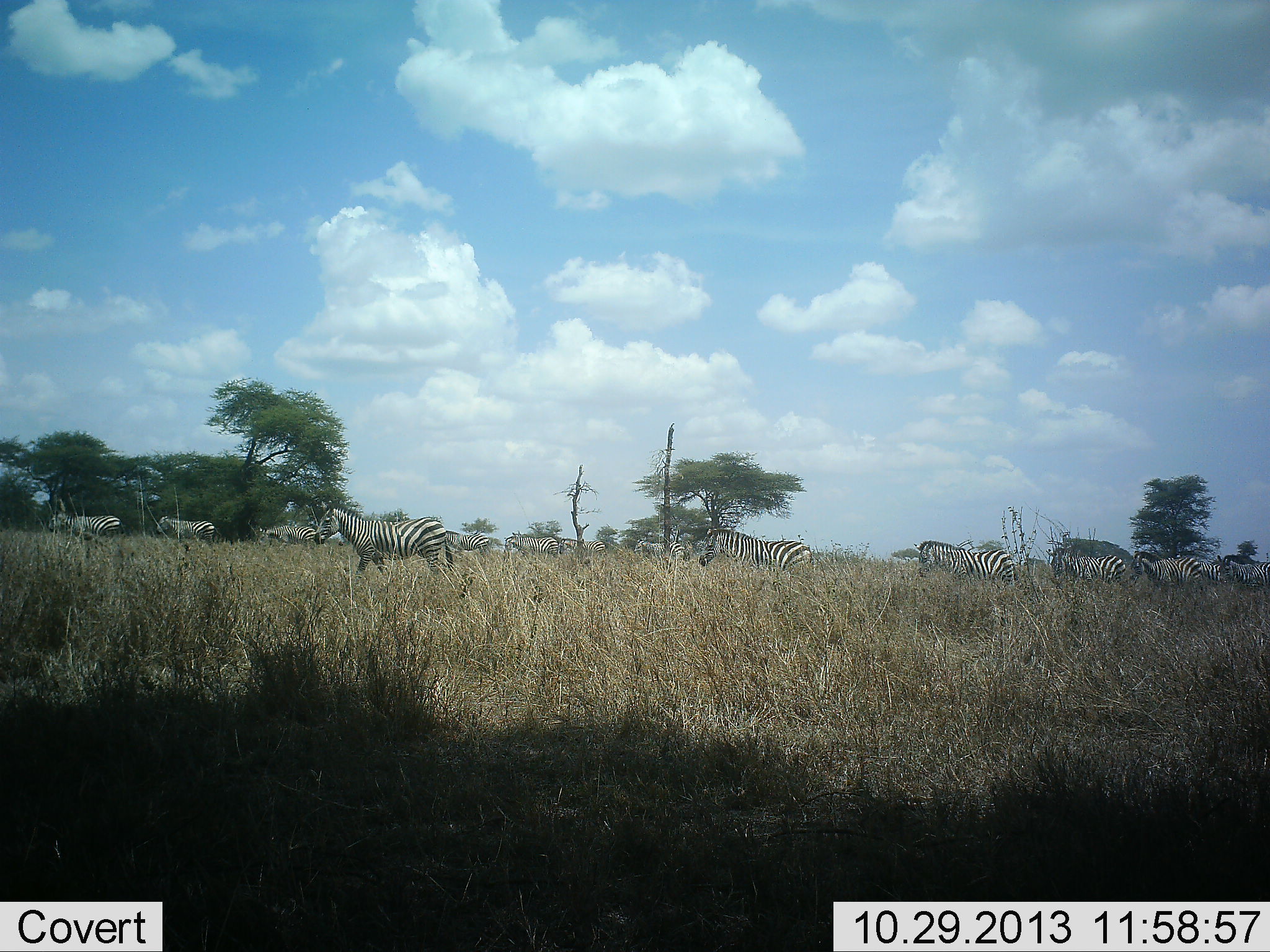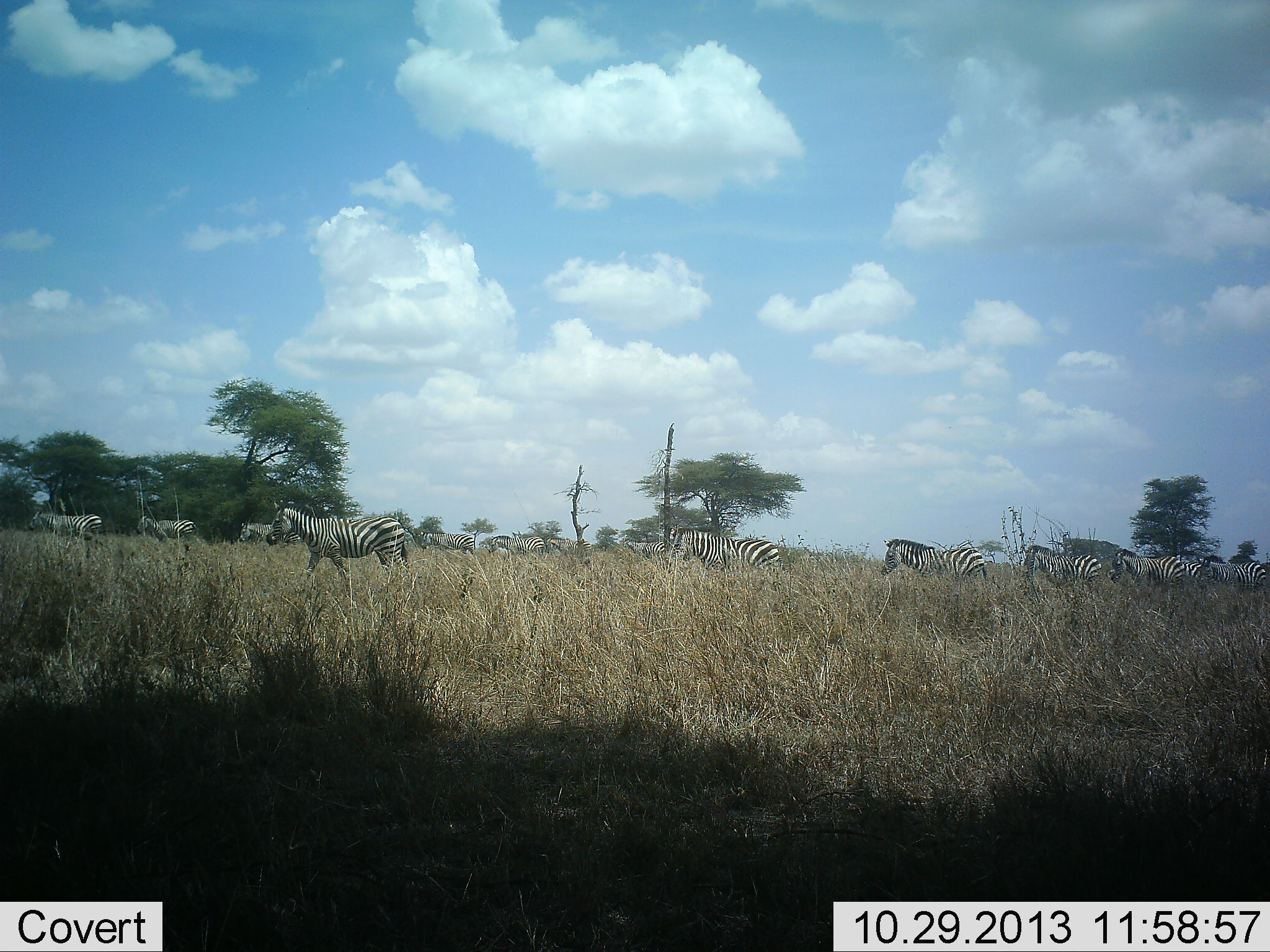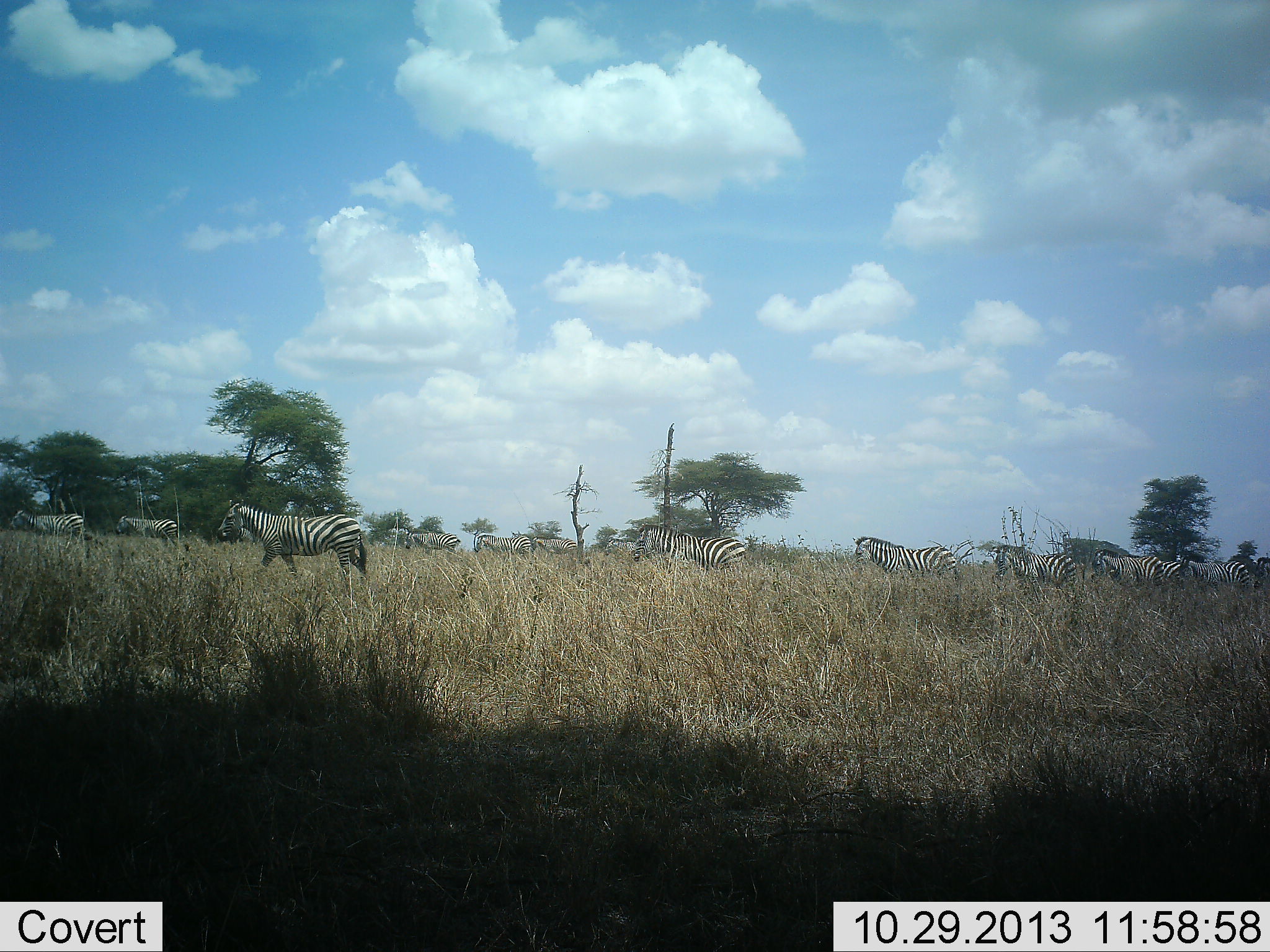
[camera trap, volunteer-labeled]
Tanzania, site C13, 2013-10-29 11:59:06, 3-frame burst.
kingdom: Animalia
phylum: Chordata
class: Mammalia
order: Perissodactyla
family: Equidae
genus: Equus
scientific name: Equus quagga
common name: plains zebra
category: zebra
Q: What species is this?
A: Zebra (plains zebra) (Equus quagga).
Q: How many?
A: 11-50.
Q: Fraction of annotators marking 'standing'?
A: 6%.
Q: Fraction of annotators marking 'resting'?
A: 0%.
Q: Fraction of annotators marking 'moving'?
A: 100%.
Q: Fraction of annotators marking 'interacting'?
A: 3%.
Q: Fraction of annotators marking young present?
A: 0%.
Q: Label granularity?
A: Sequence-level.